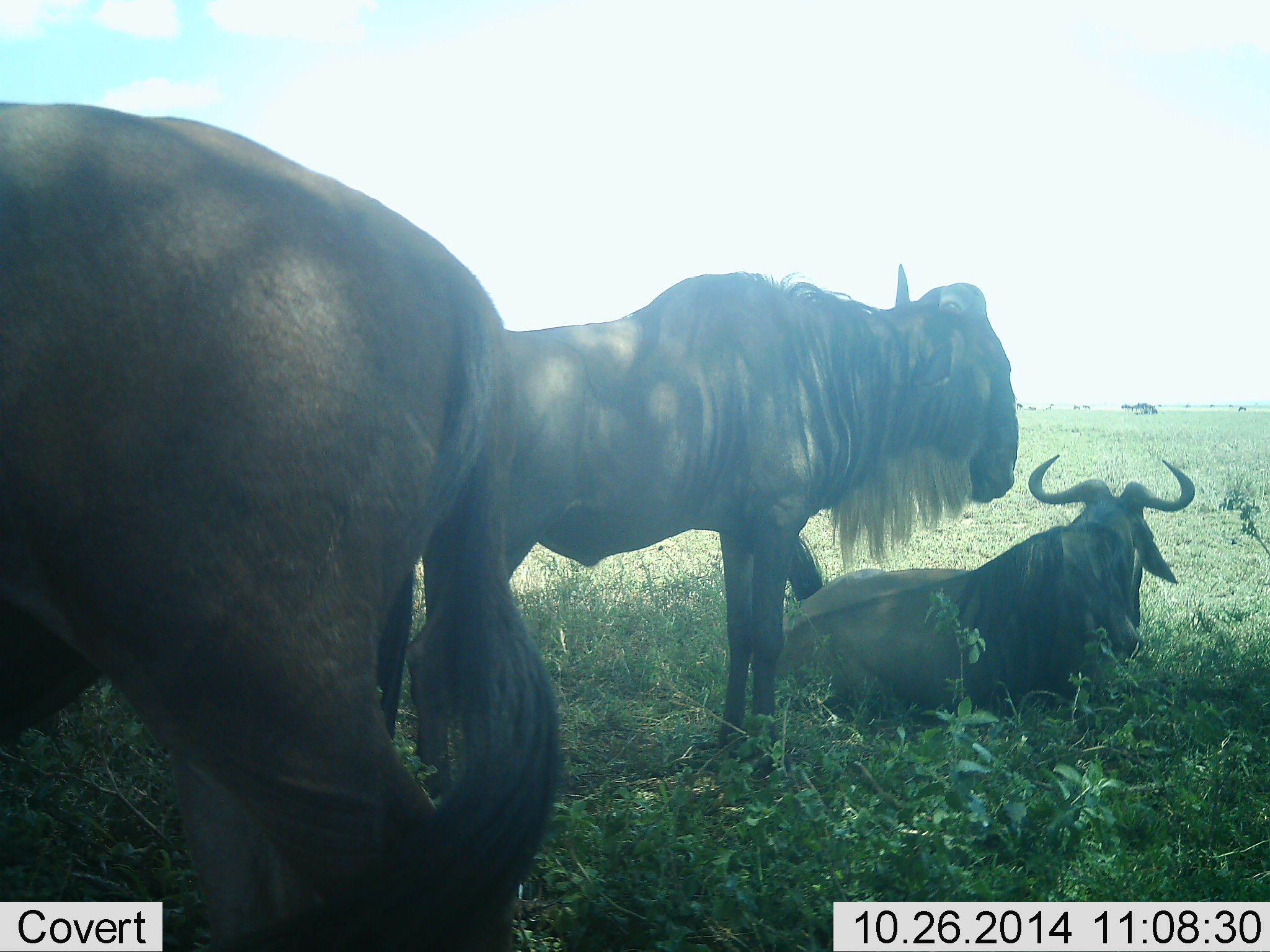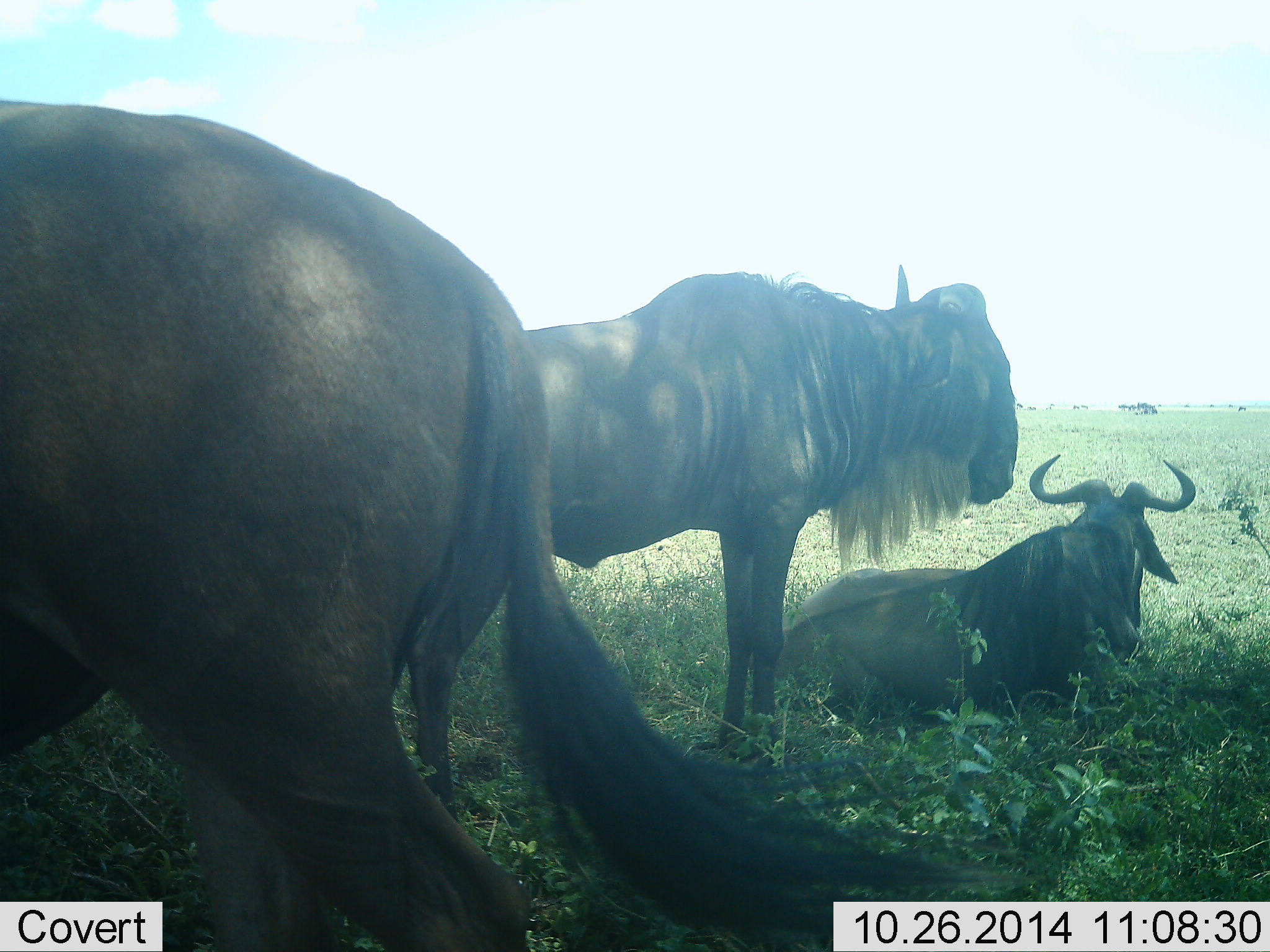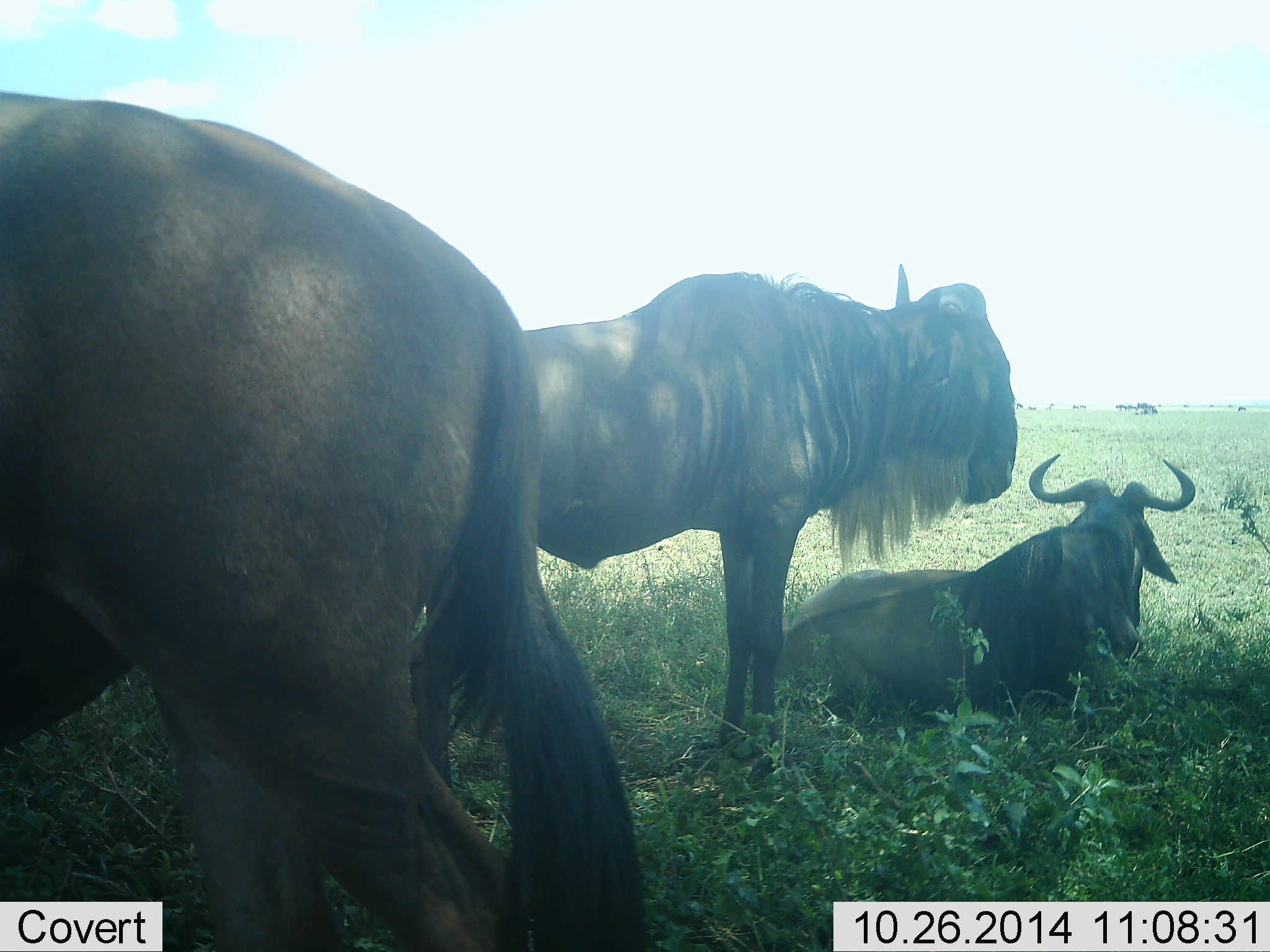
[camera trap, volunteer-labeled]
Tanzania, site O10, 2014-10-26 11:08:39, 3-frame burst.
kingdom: Animalia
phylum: Chordata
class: Mammalia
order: Artiodactyla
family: Bovidae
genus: Connochaetes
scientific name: Connochaetes taurinus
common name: blue wildebeest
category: wildebeest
Wildebeest (blue wildebeest) (Connochaetes taurinus), count 3. Behavior (volunteer vote fractions): standing 50%, resting 100%, moving 0%, interacting 0%. Young present (vote fraction): 0%. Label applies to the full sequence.